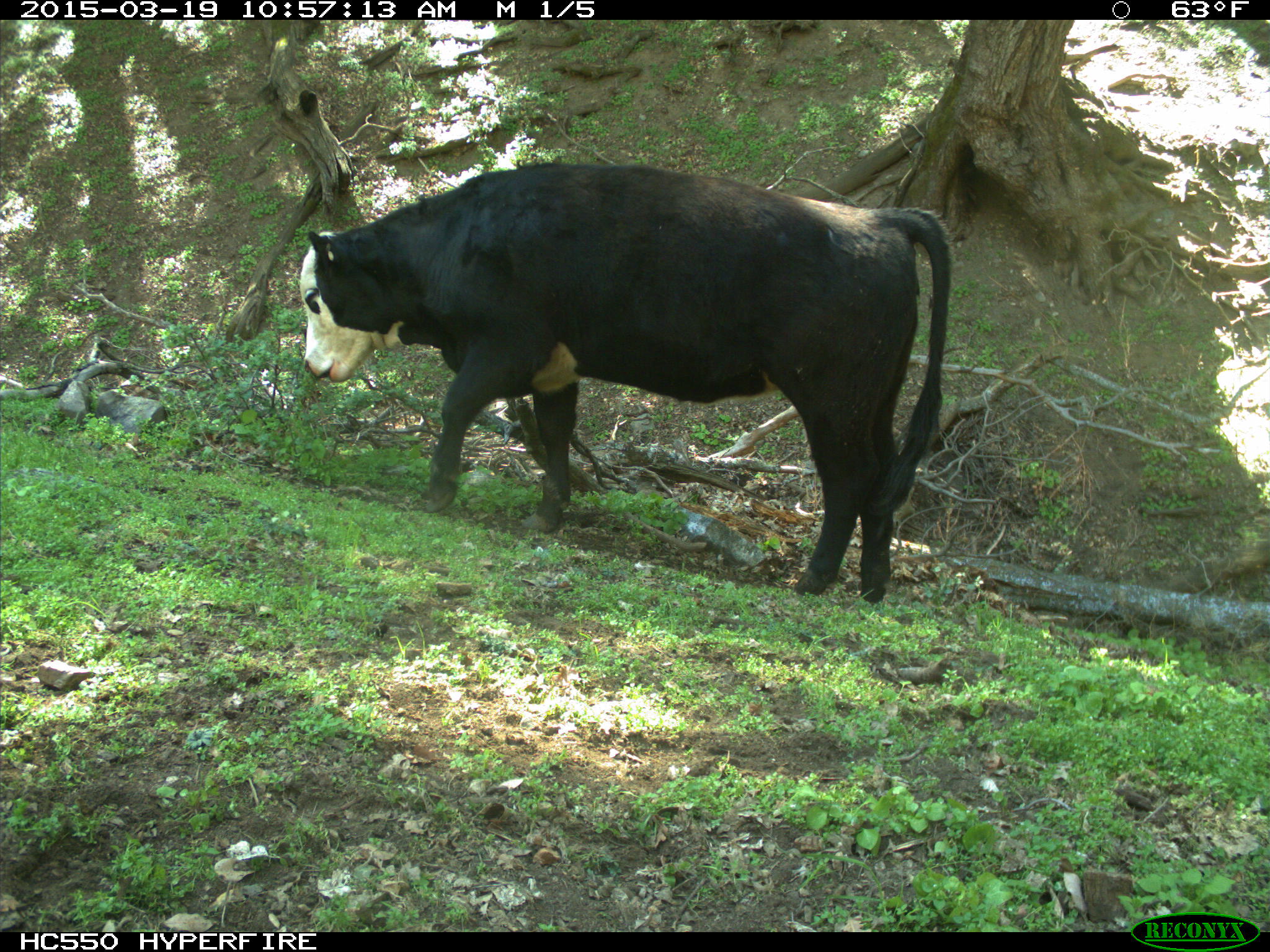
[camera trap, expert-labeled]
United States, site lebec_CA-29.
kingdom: Animalia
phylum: Chordata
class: Mammalia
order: Artiodactyla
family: Bovidae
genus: Bos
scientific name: Bos taurus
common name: domestic cow